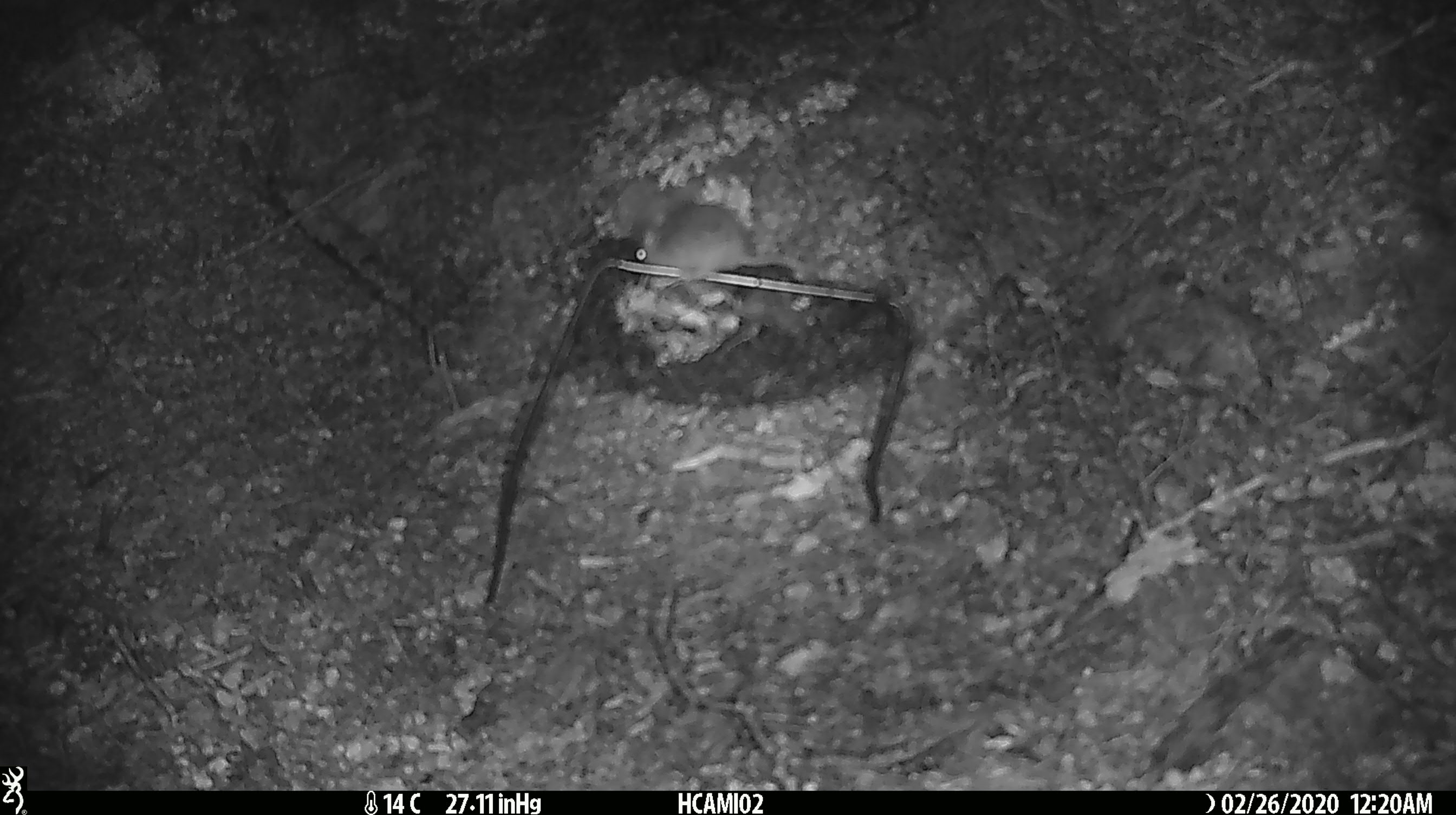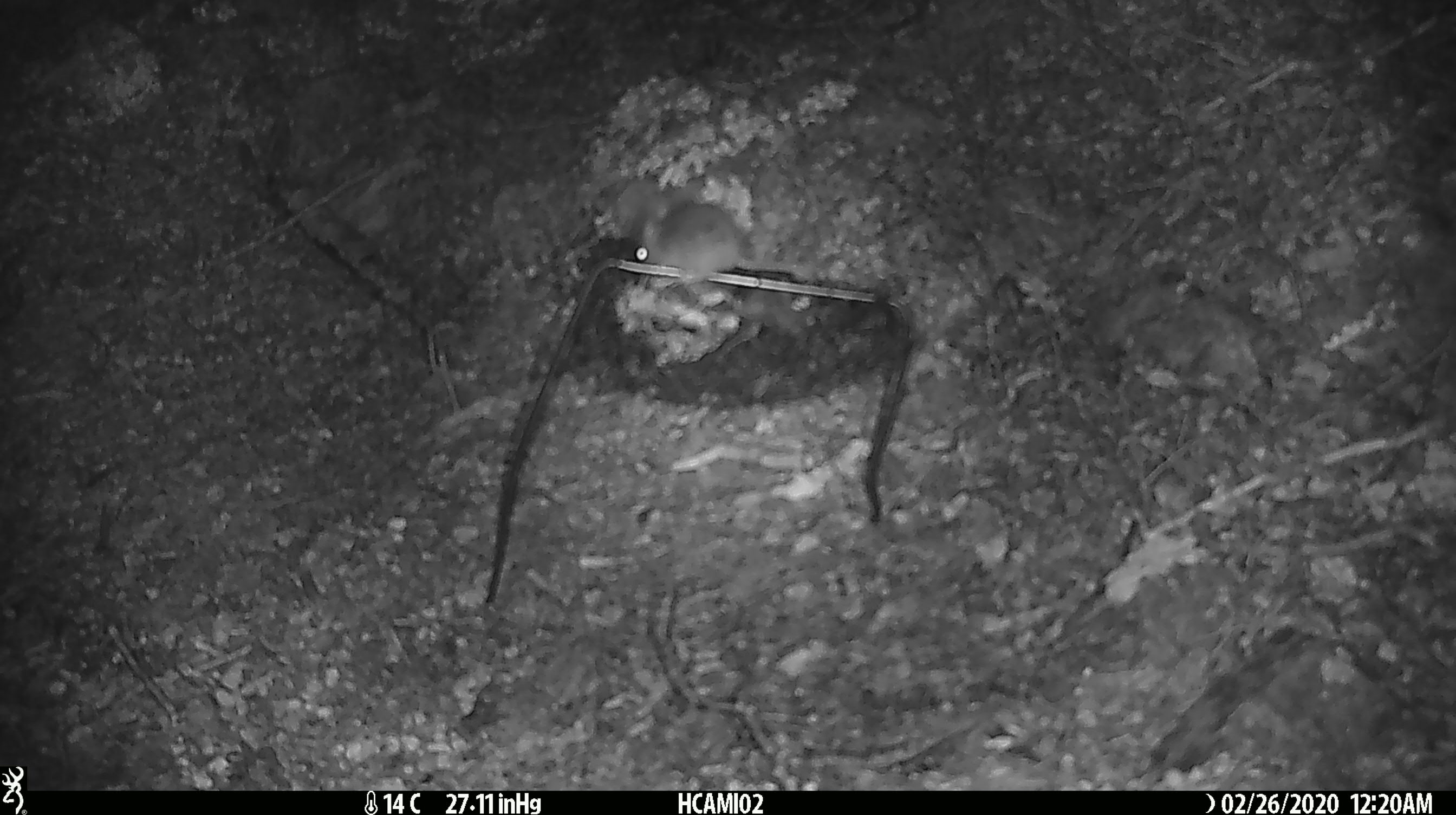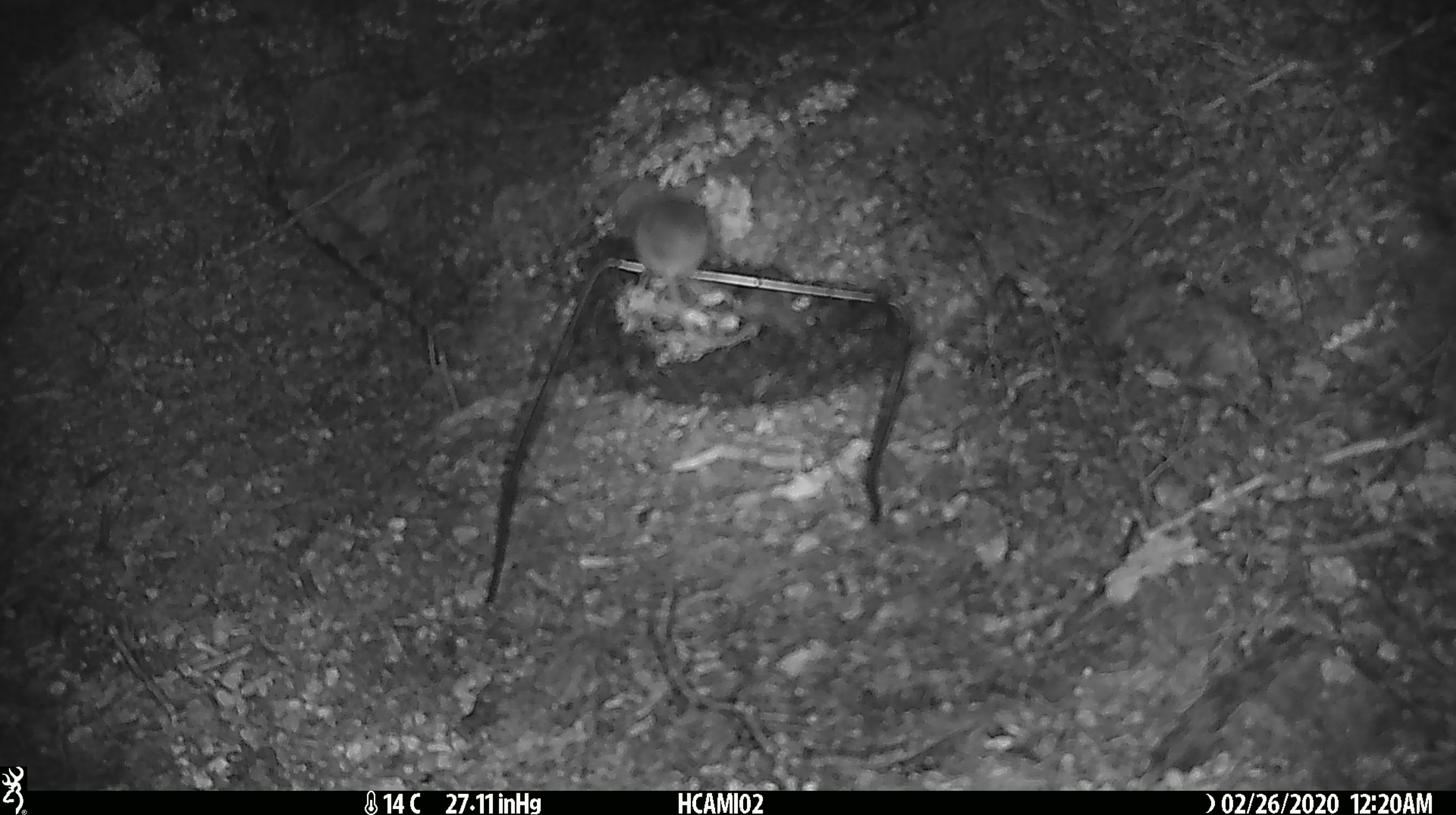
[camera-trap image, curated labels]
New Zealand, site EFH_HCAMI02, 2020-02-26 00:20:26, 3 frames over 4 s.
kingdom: Animalia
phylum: Chordata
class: Mammalia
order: Rodentia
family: Muridae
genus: Mus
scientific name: Mus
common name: mouse